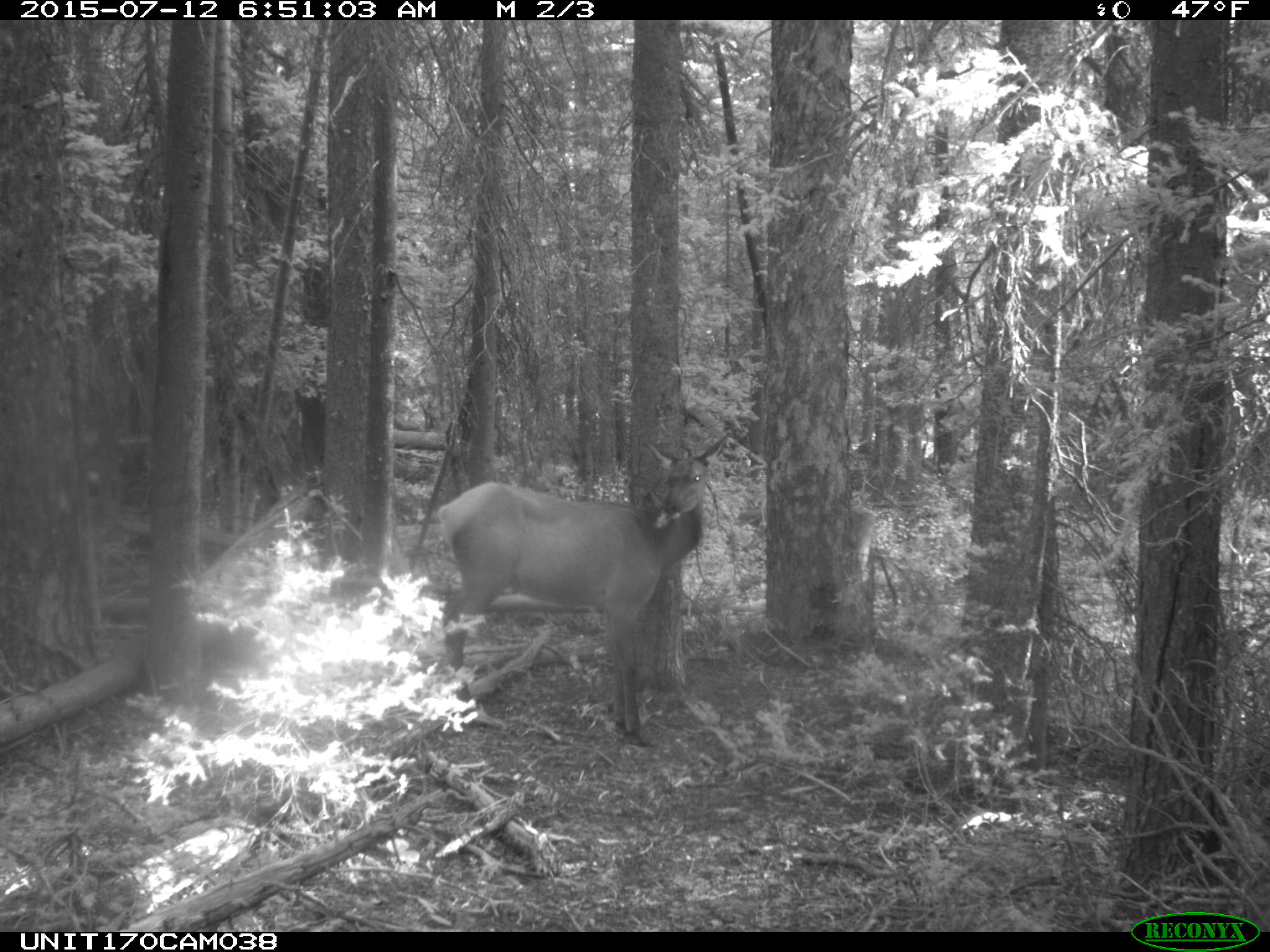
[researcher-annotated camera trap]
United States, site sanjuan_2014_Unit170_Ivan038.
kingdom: Animalia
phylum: Chordata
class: Mammalia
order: Artiodactyla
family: Cervidae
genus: Cervus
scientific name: Cervus elaphus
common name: red deer